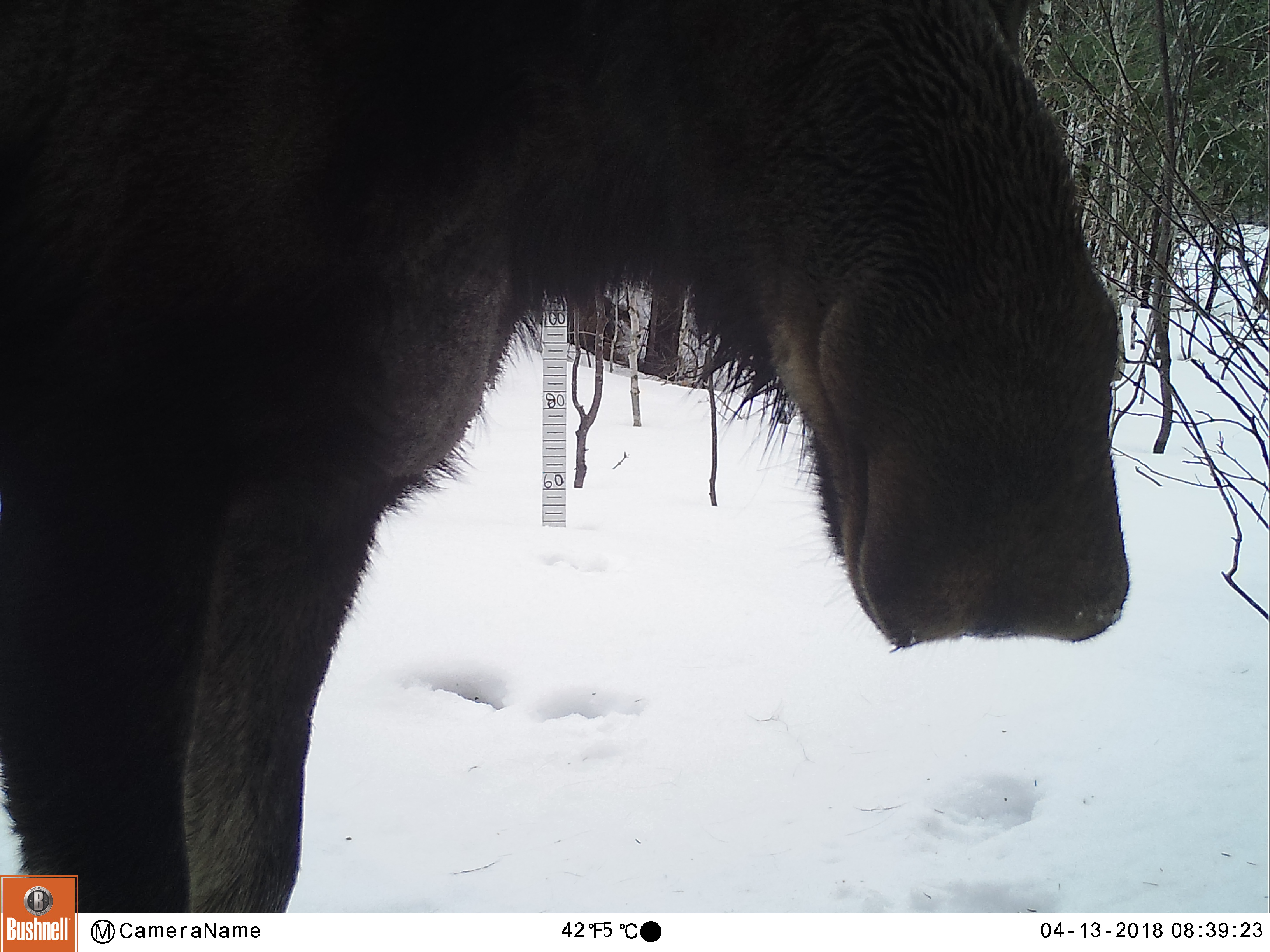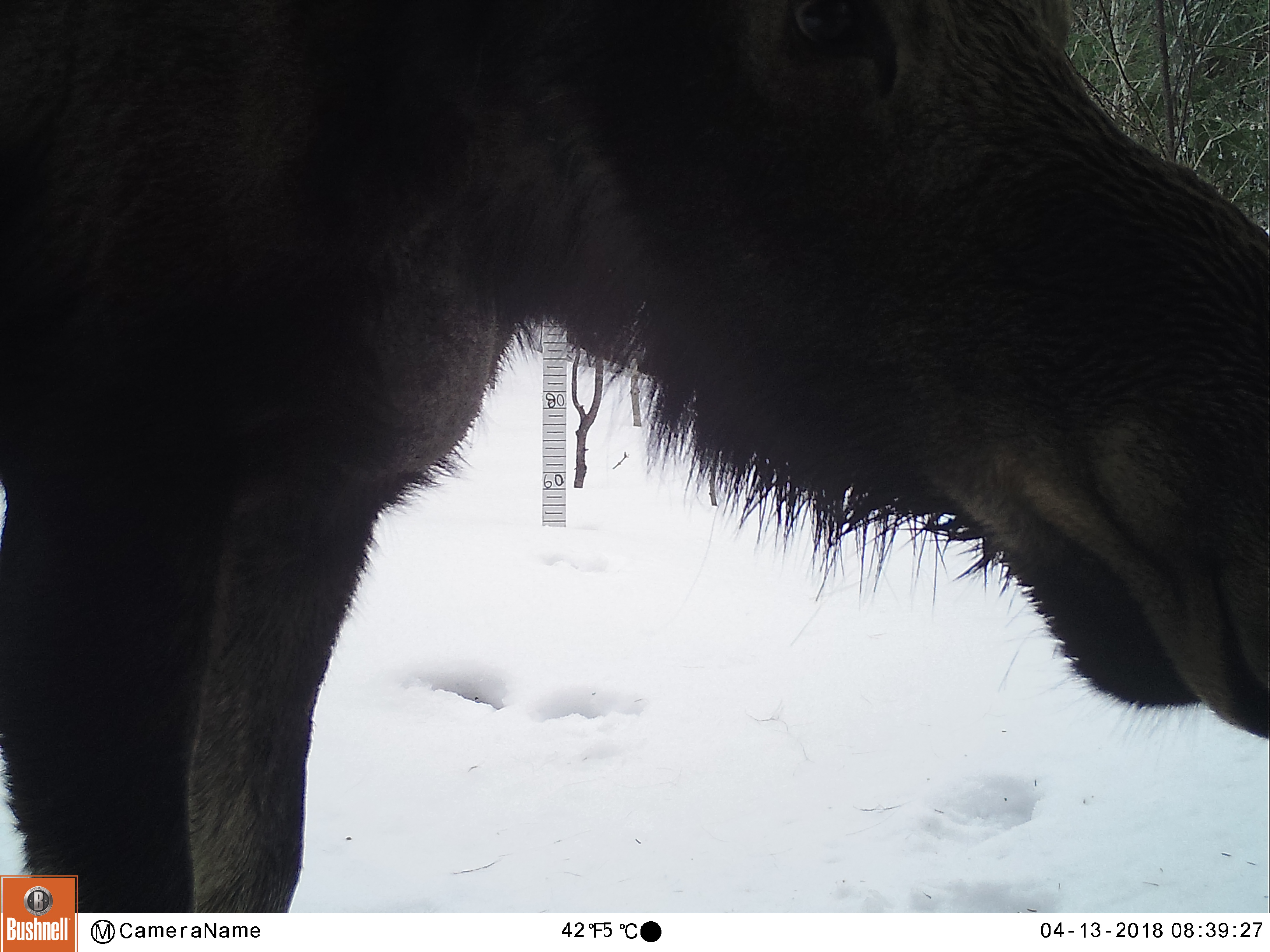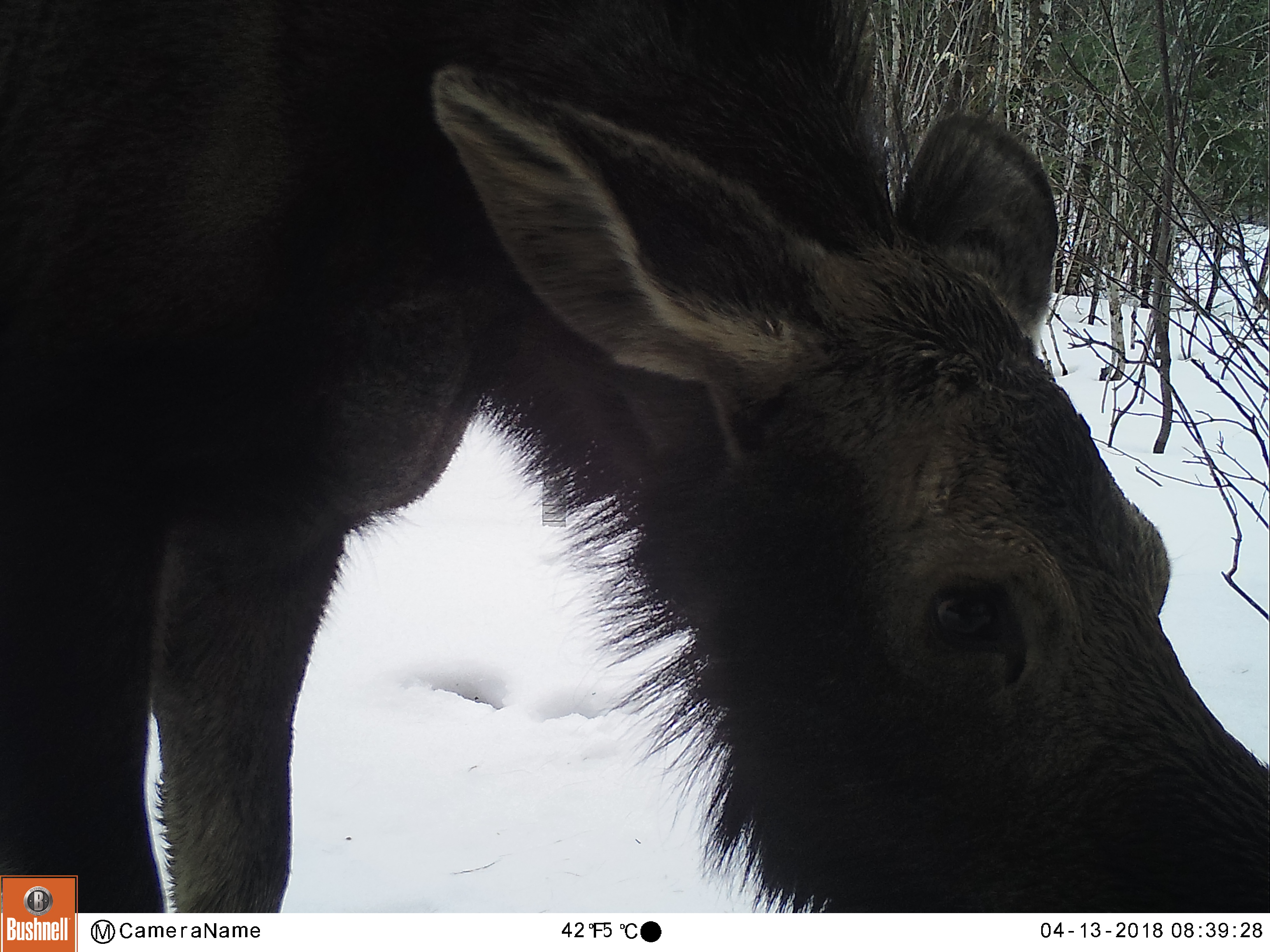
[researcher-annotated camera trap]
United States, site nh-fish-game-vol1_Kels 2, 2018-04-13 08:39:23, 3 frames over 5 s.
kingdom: Animalia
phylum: Chordata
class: Mammalia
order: Artiodactyla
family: Cervidae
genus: Alces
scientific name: Alces alces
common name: moose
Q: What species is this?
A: Moose (Alces alces).